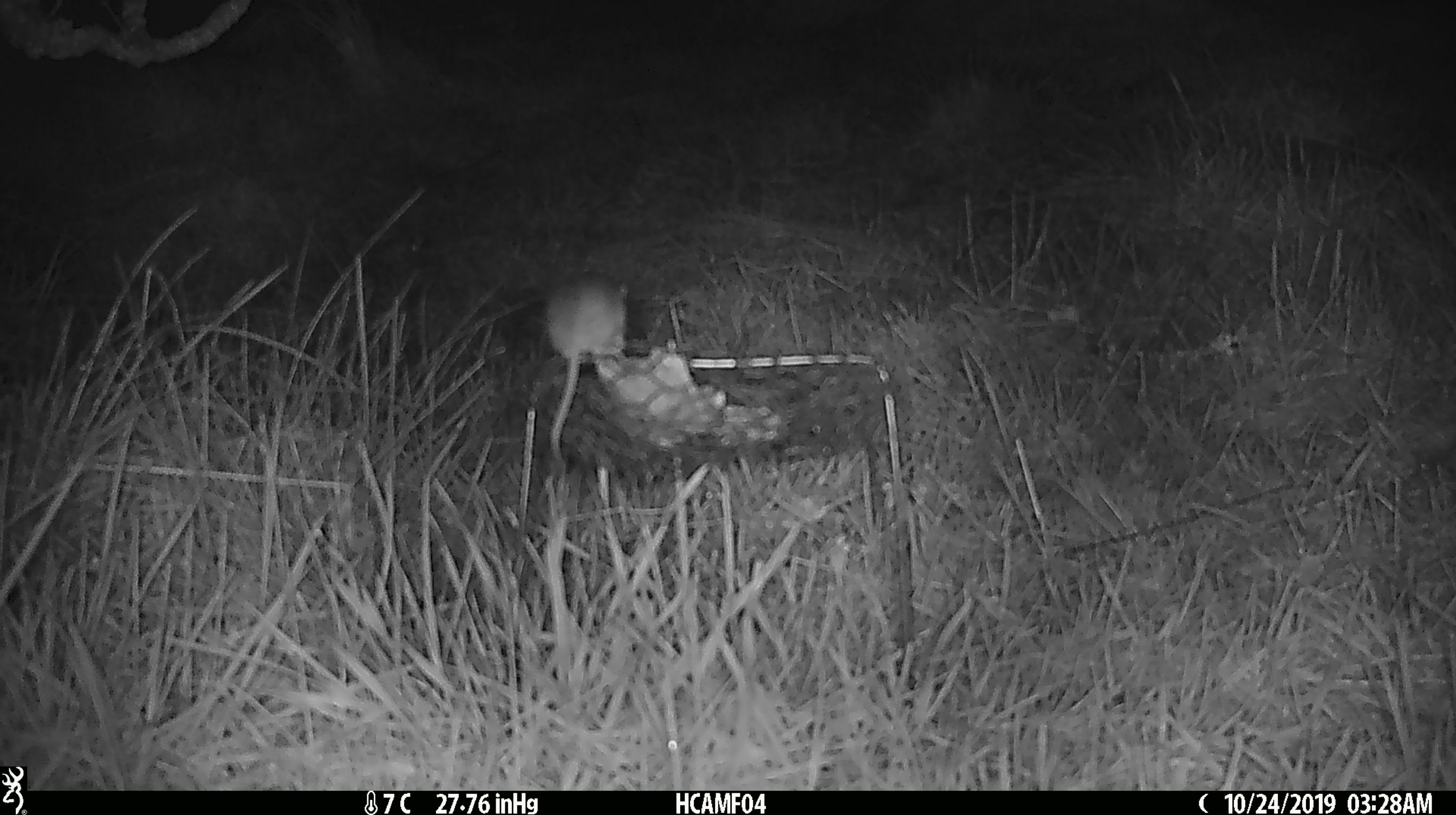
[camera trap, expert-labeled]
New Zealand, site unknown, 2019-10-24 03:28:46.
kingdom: Animalia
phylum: Chordata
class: Mammalia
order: Rodentia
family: Muridae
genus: Mus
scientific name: Mus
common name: mouse